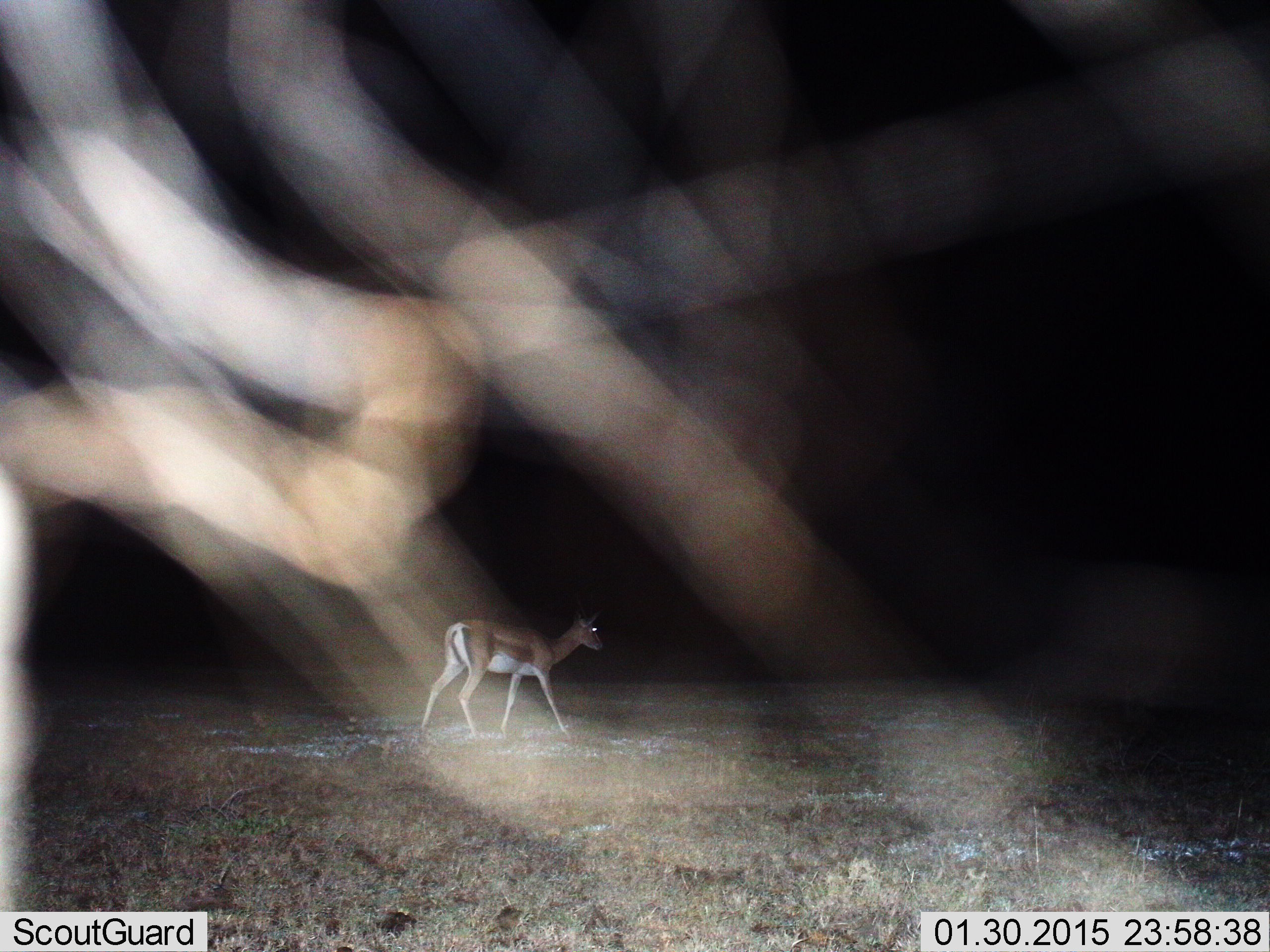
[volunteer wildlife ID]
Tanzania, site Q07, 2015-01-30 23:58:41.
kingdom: Animalia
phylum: Chordata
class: Mammalia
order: Artiodactyla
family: Bovidae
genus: Nanger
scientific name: Nanger granti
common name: grant's gazelle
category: gazellegrants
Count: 1.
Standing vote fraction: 20%.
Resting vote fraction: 0%.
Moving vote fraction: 90%.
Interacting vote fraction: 0%.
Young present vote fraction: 0%.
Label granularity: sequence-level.